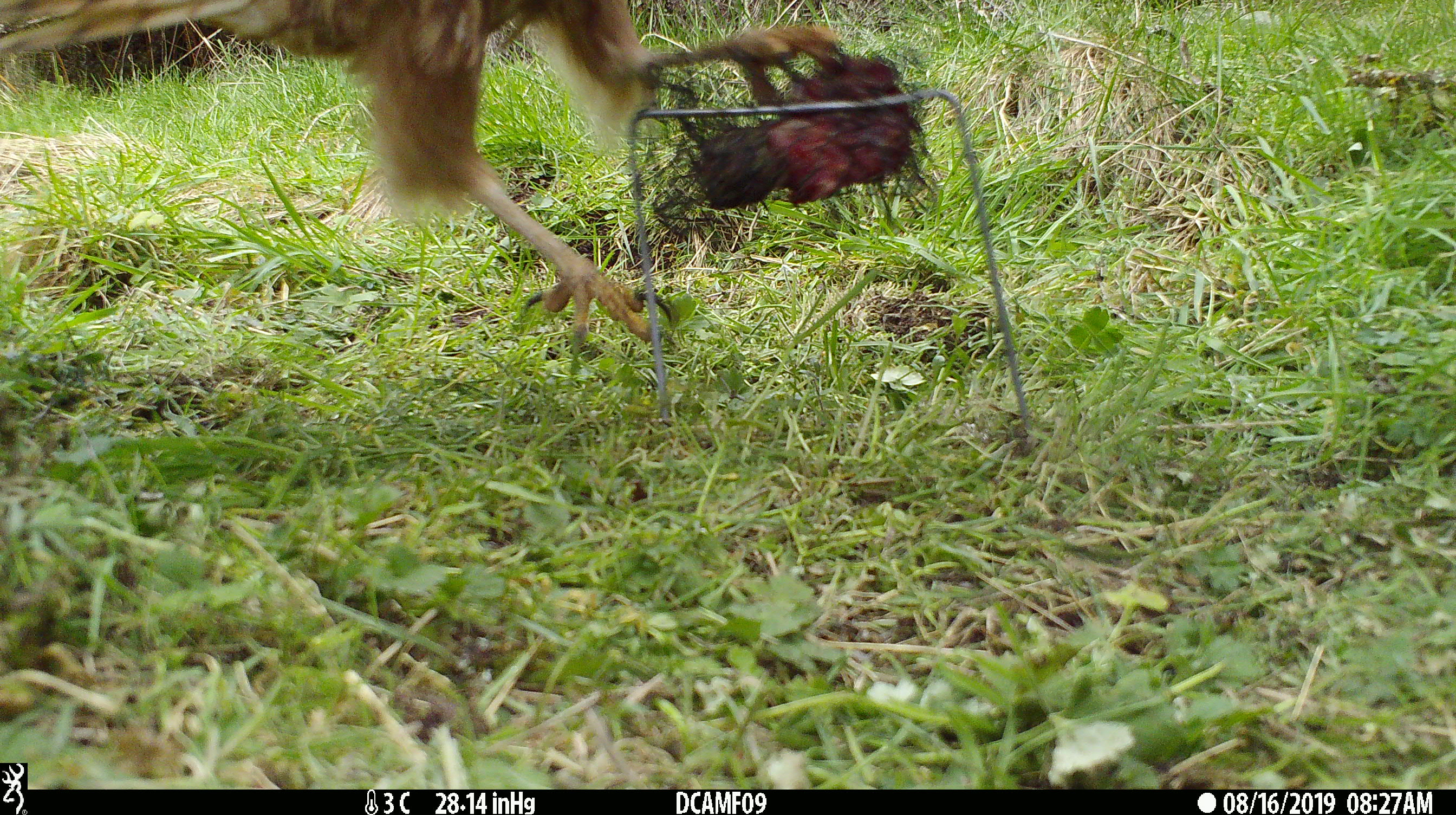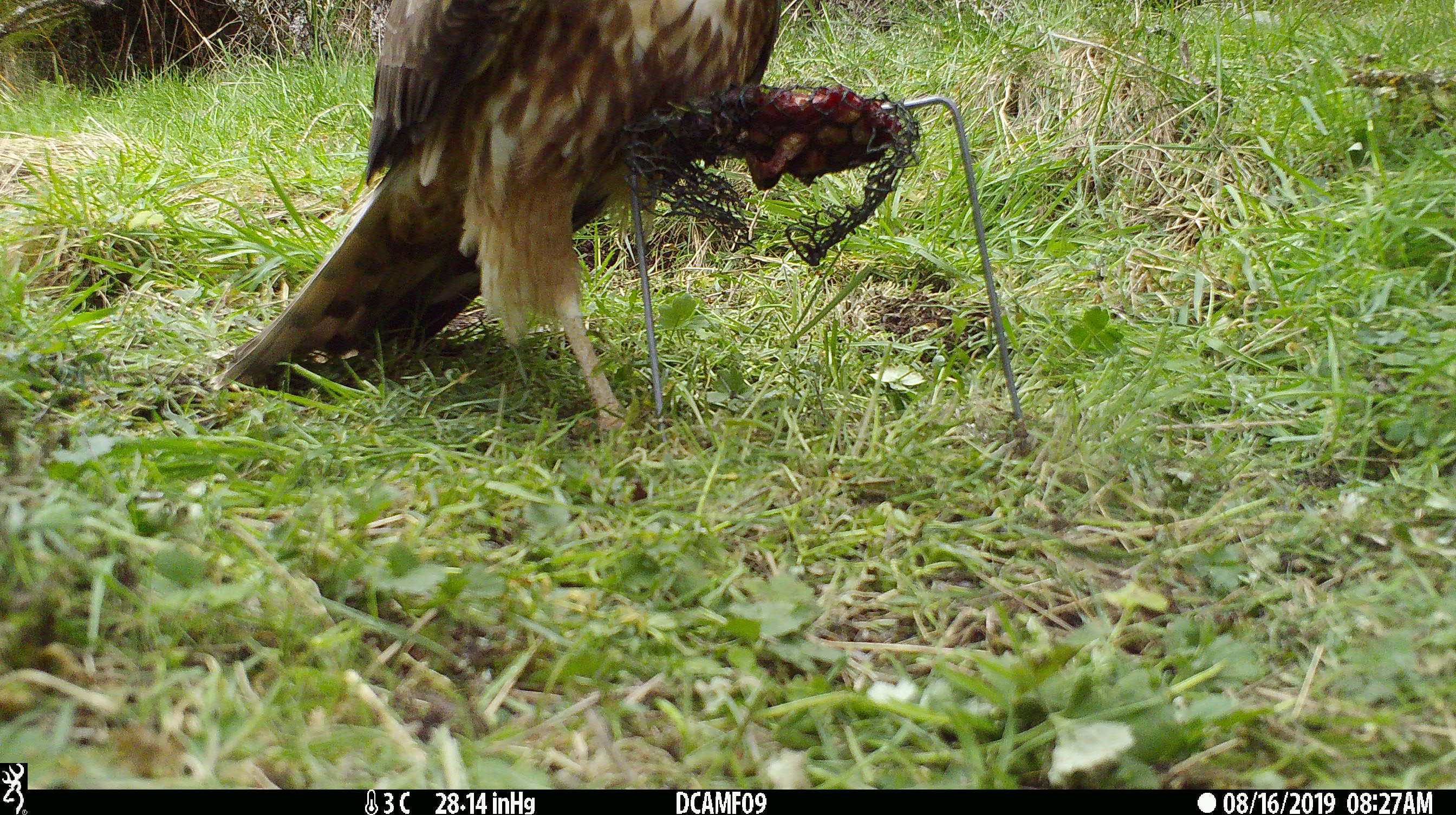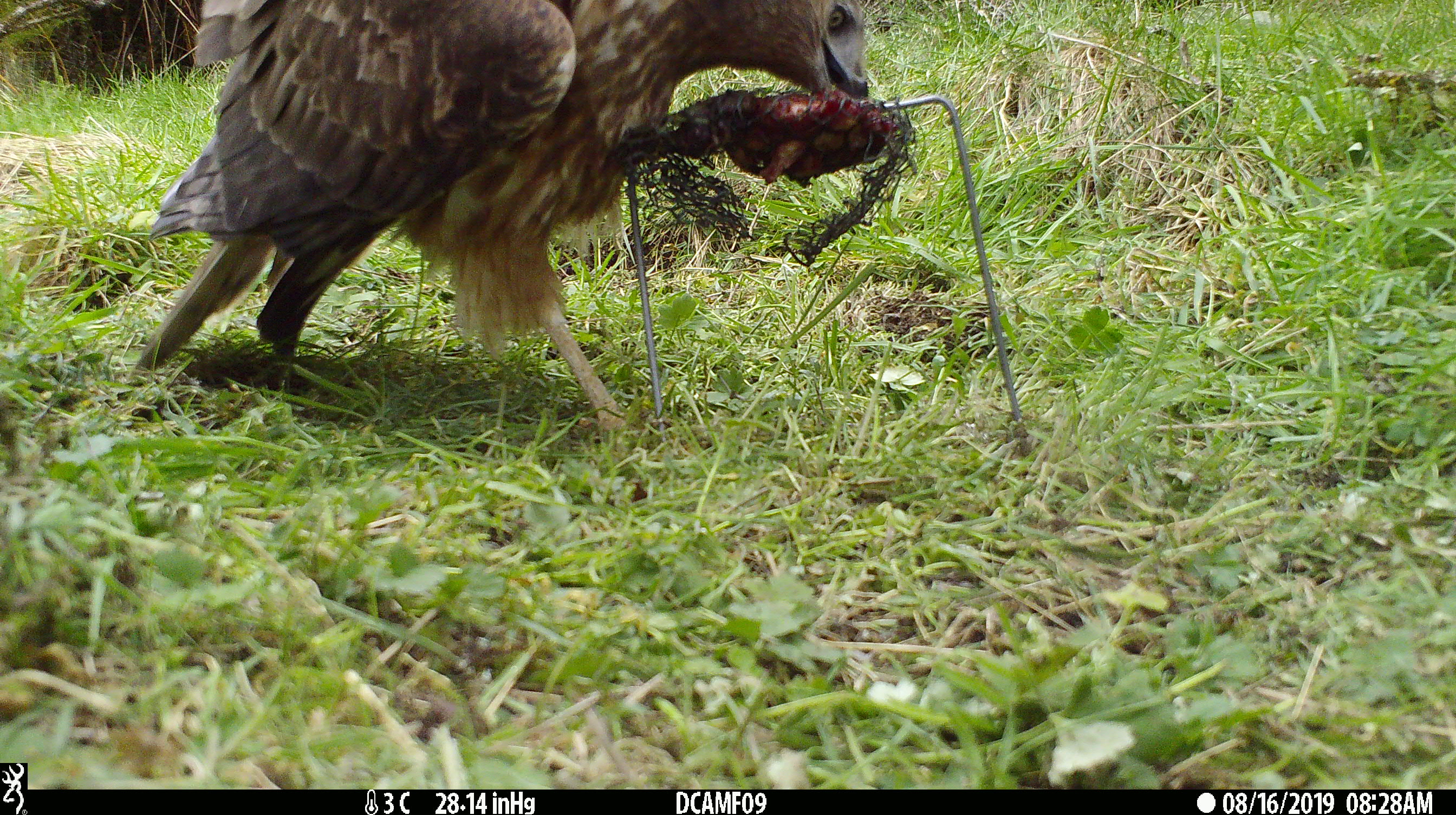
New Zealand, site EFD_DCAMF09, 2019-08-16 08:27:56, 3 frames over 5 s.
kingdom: Animalia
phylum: Chordata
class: Aves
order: Accipitriformes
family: Accipitridae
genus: Circus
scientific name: Circus approximans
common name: swamp harrier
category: harrier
Harrier (swamp harrier) (Circus approximans).